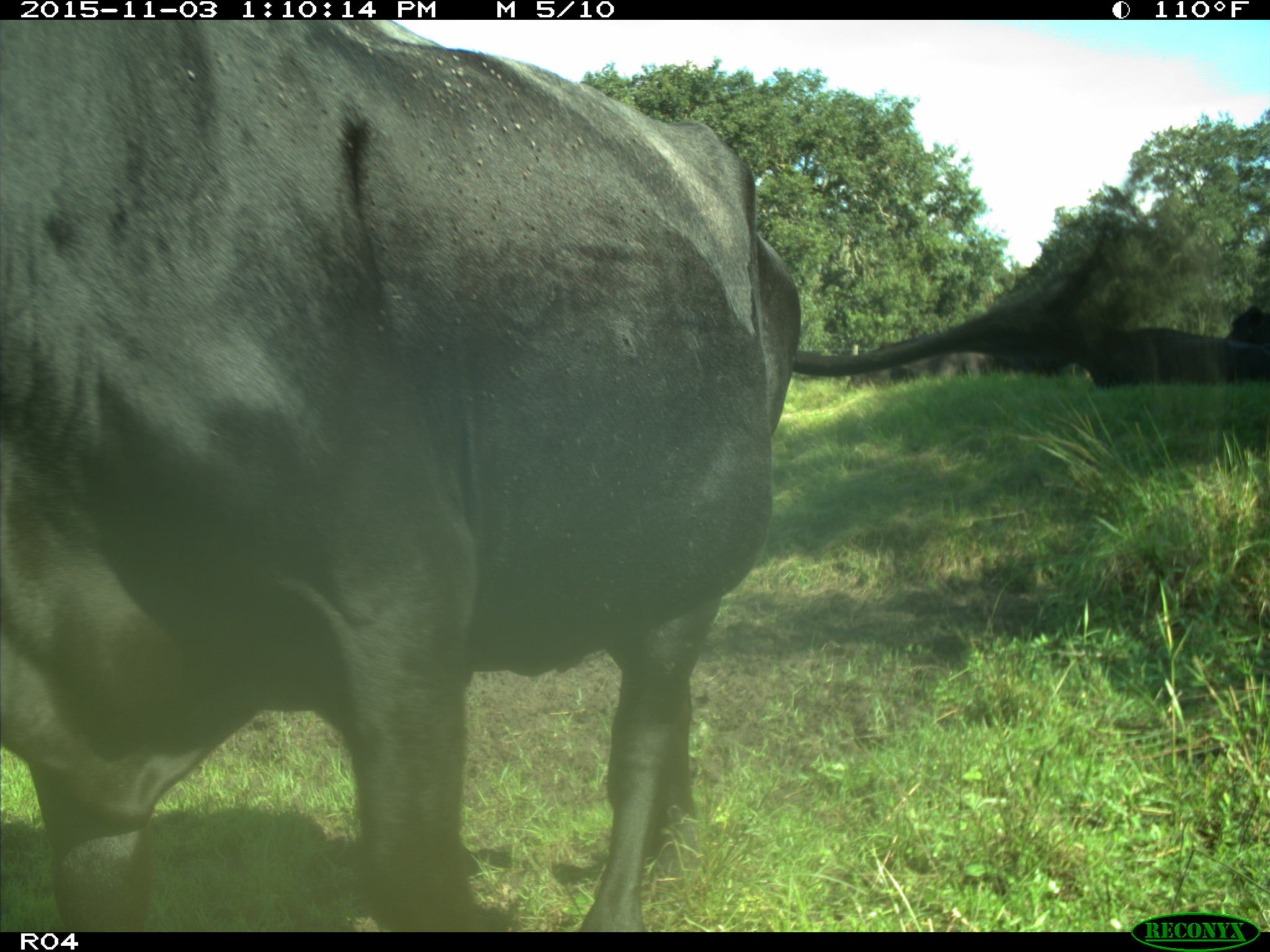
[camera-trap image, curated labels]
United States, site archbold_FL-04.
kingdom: Animalia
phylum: Chordata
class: Mammalia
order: Artiodactyla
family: Bovidae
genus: Bos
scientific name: Bos taurus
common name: domestic cow